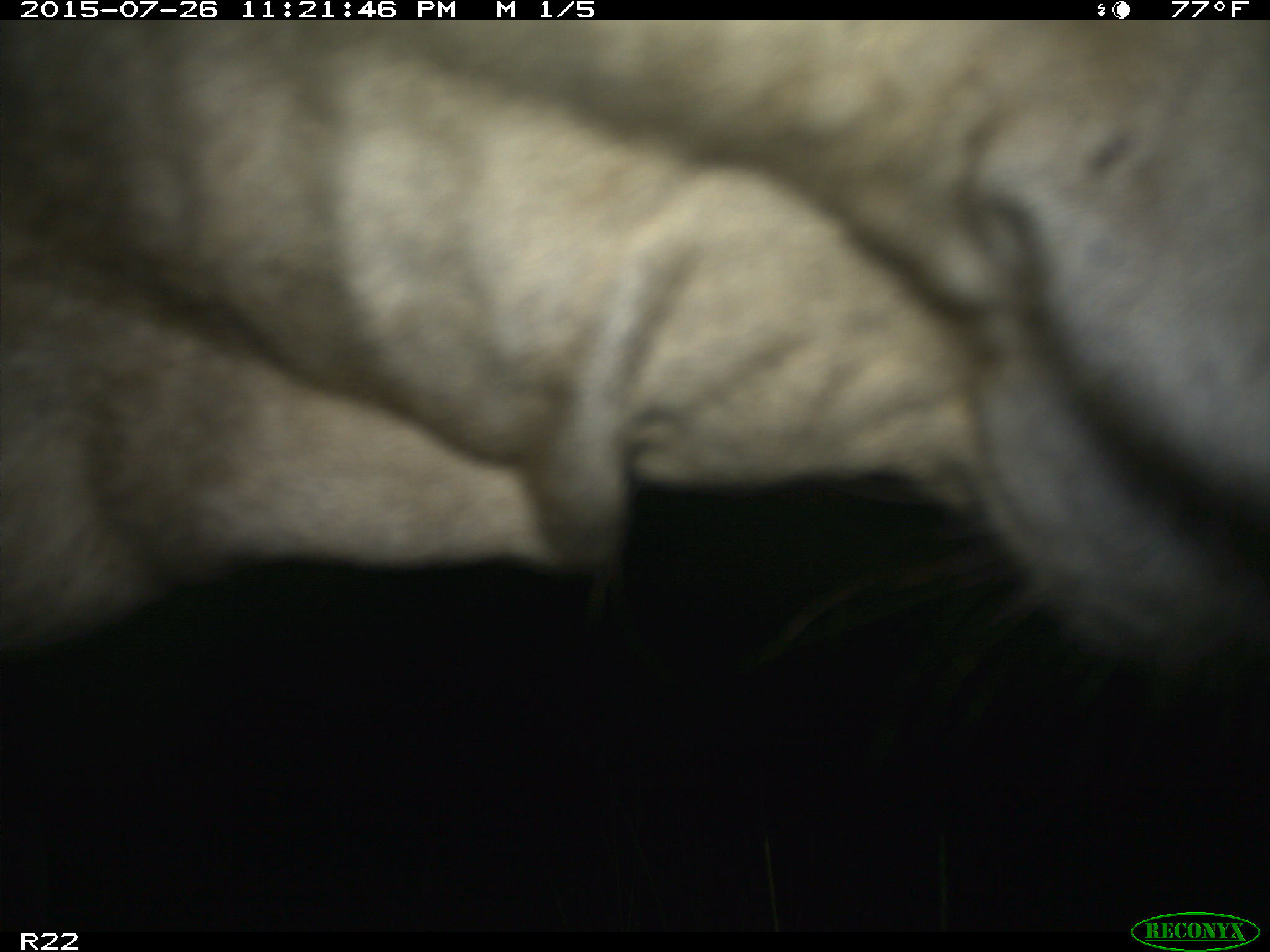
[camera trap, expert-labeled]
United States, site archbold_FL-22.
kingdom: Animalia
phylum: Chordata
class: Mammalia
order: Artiodactyla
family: Bovidae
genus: Bos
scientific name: Bos taurus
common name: domestic cow